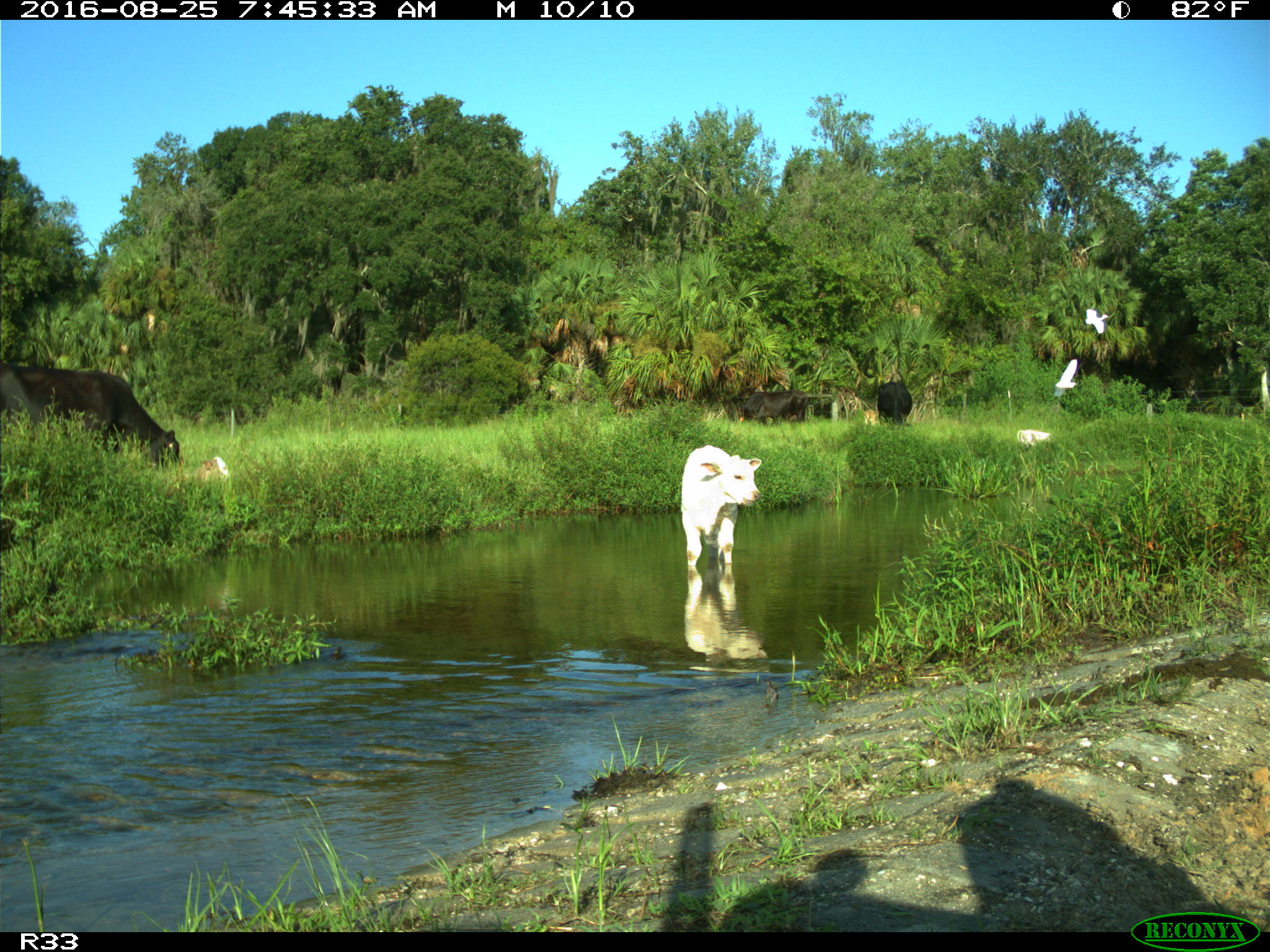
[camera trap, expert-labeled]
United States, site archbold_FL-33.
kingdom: Animalia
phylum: Chordata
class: Mammalia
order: Artiodactyla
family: Bovidae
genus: Bos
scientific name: Bos taurus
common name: domestic cow